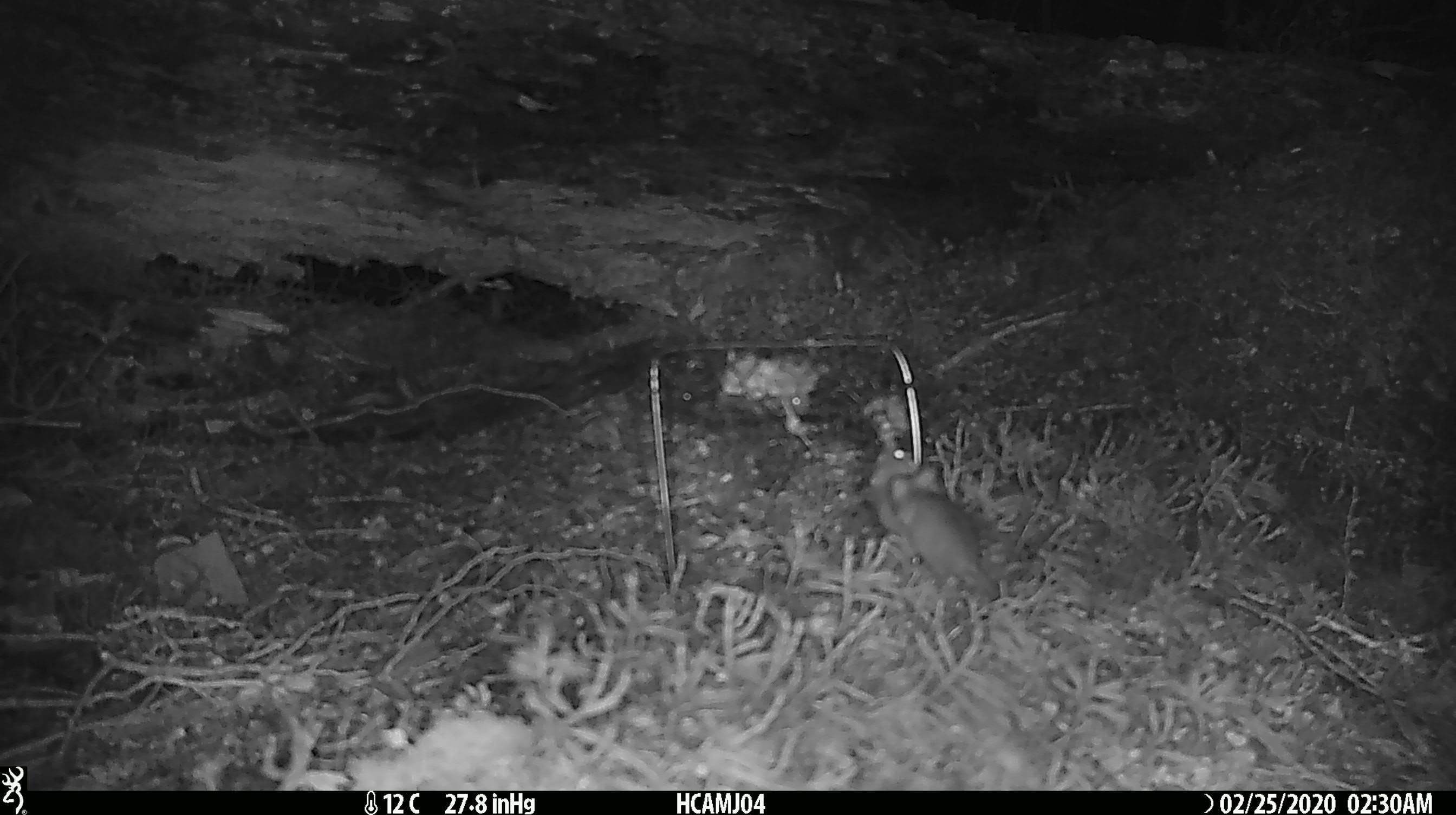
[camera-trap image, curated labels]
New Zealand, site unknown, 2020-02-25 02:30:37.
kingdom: Animalia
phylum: Chordata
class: Mammalia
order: Rodentia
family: Muridae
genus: Mus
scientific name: Mus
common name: mouse